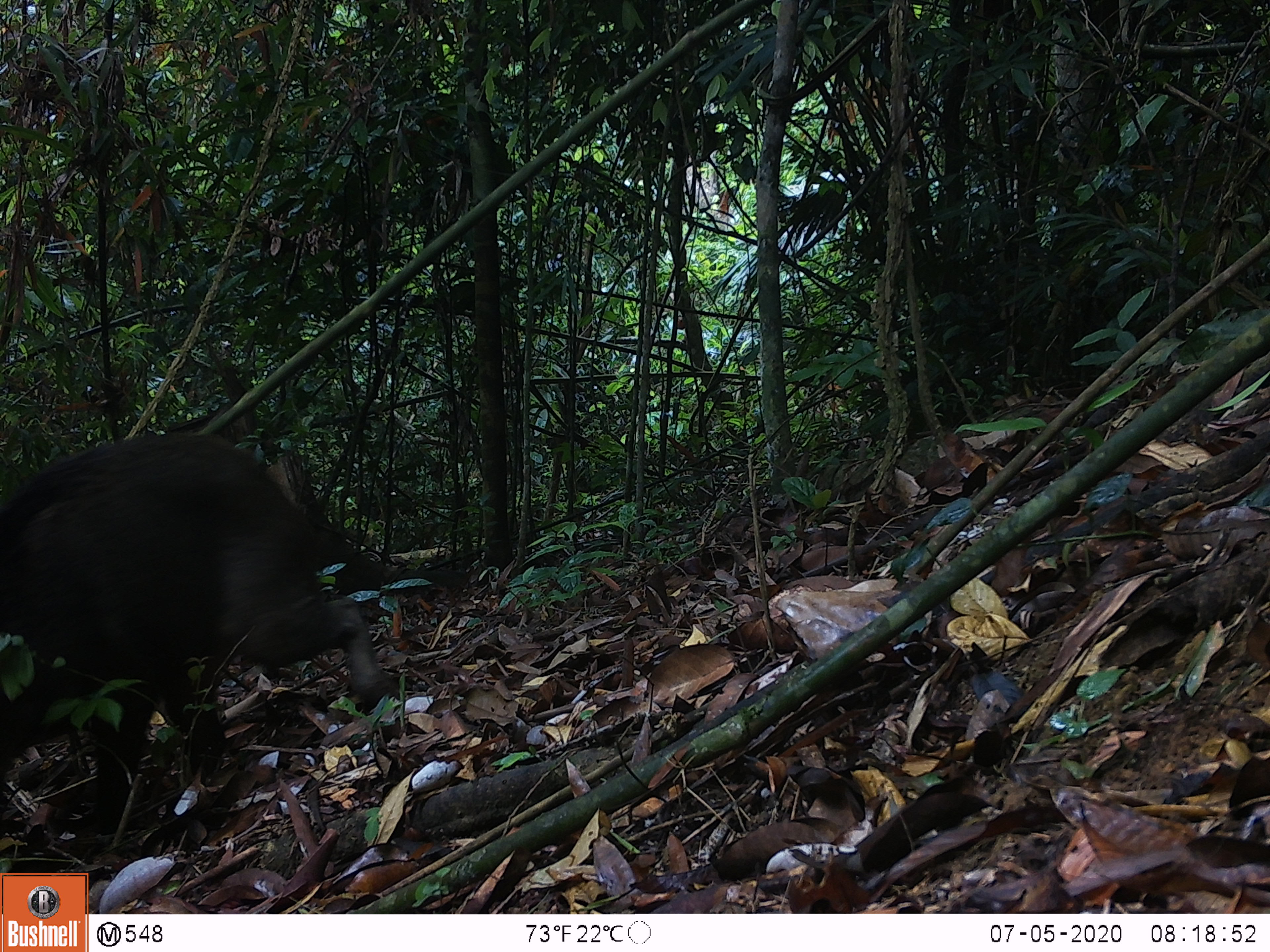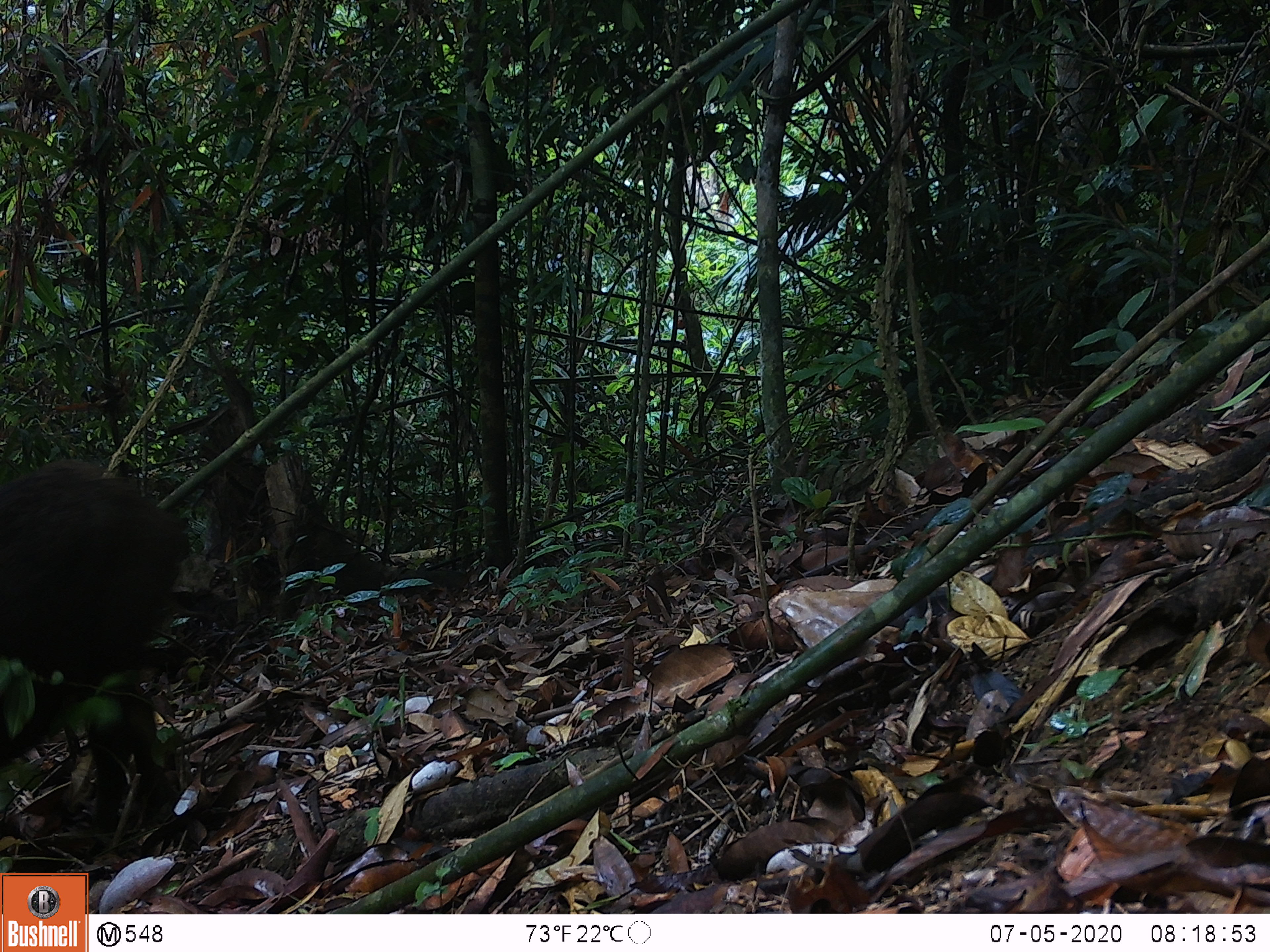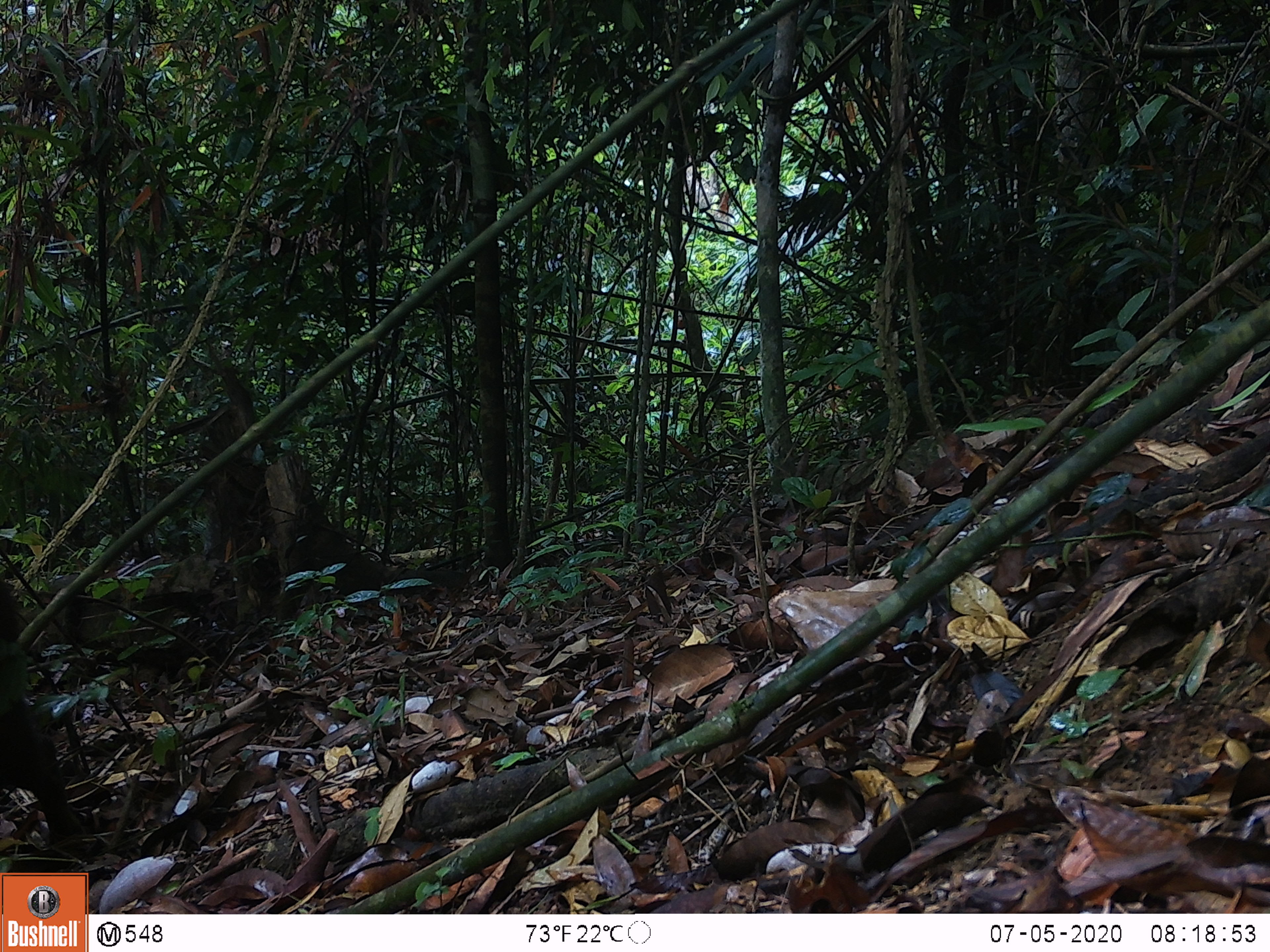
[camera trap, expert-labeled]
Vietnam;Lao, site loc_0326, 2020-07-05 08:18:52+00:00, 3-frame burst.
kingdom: Animalia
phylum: Chordata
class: Mammalia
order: Artiodactyla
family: Suidae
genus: Sus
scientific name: Sus scrofa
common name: eurasian wild pig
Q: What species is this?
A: Eurasian wild pig (Sus scrofa).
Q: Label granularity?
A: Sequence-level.